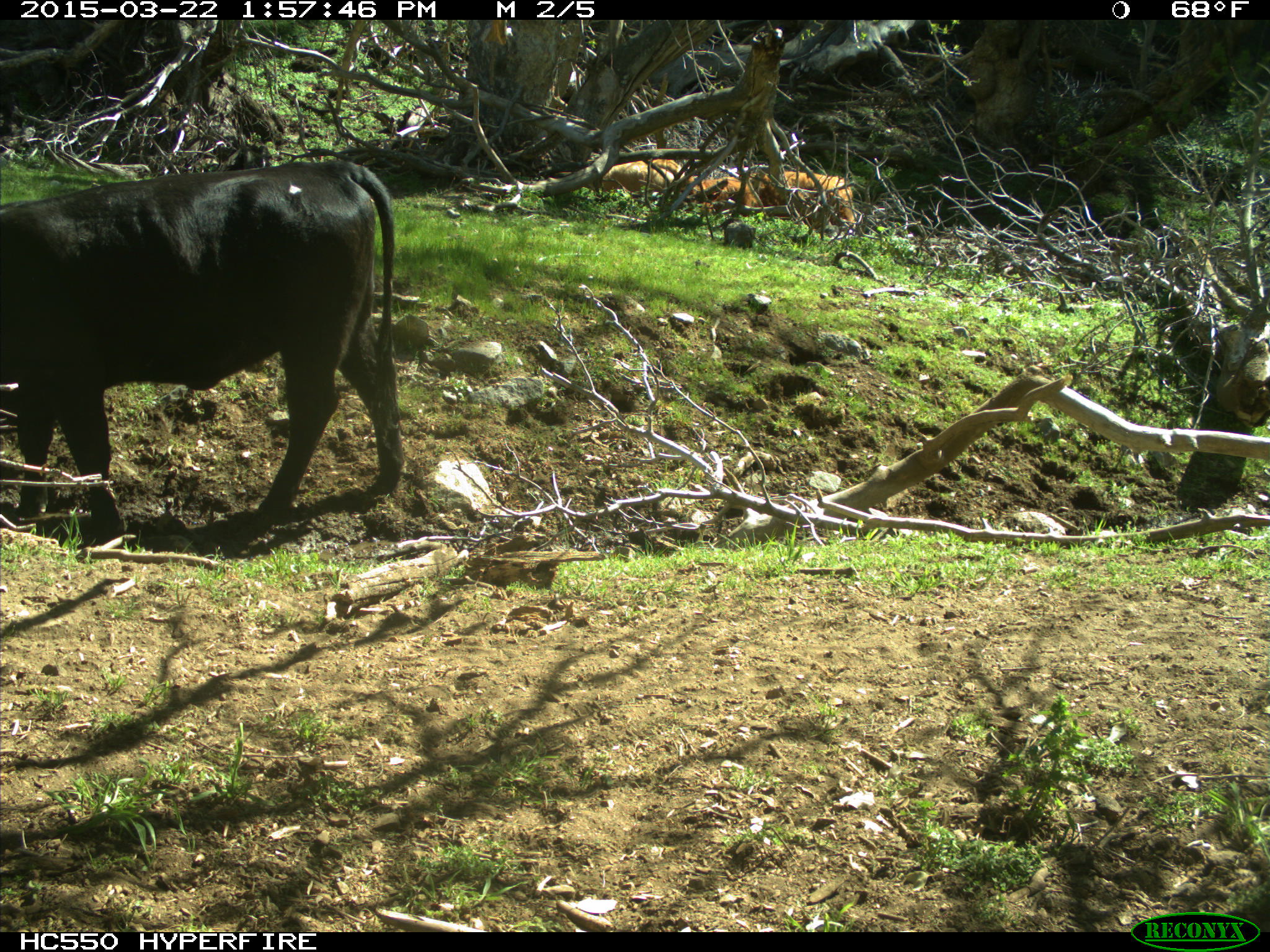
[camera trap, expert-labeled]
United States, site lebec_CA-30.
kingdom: Animalia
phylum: Chordata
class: Mammalia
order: Artiodactyla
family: Bovidae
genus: Bos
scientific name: Bos taurus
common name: domestic cow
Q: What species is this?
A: Bos taurus (domestic cow).